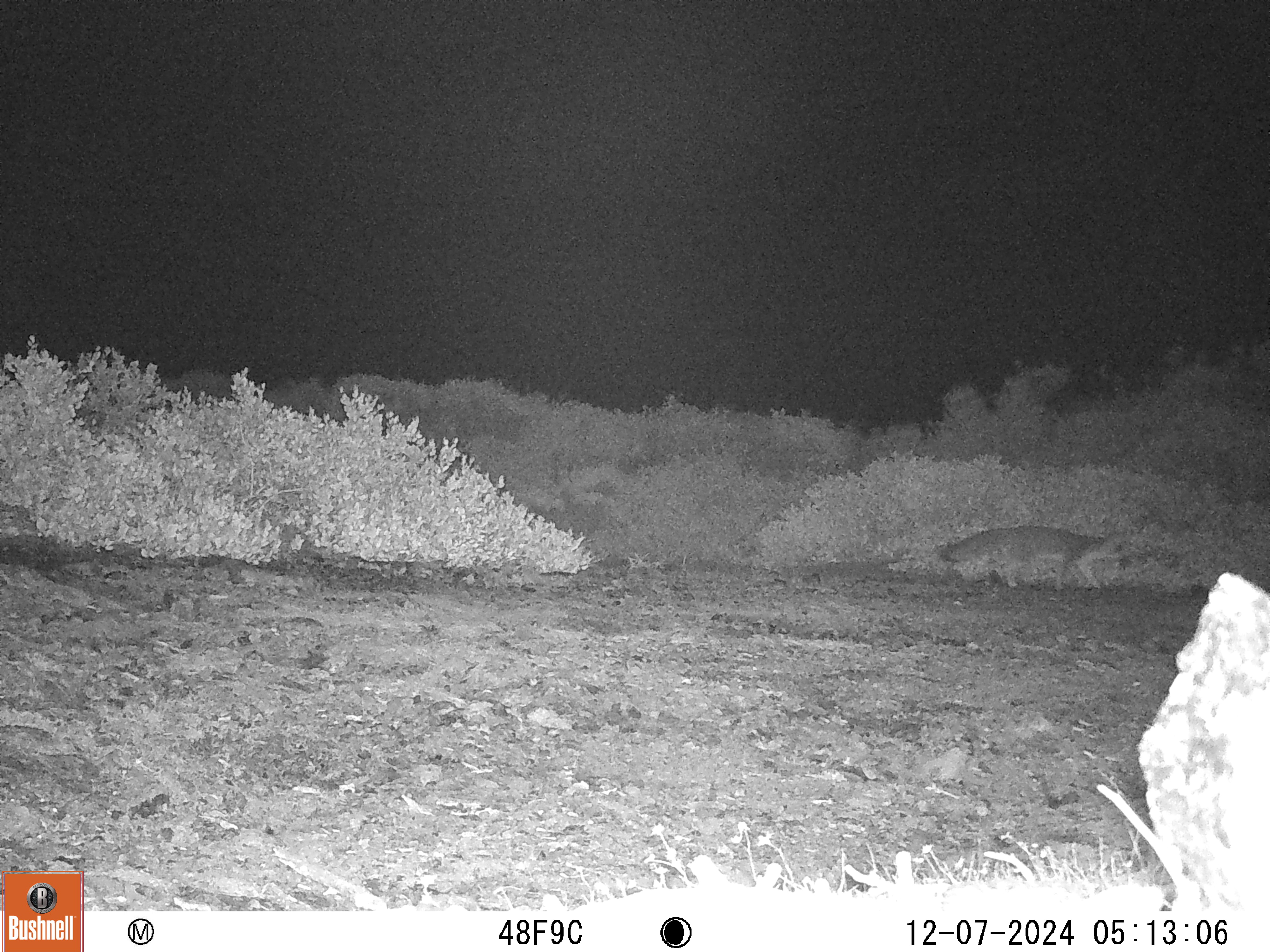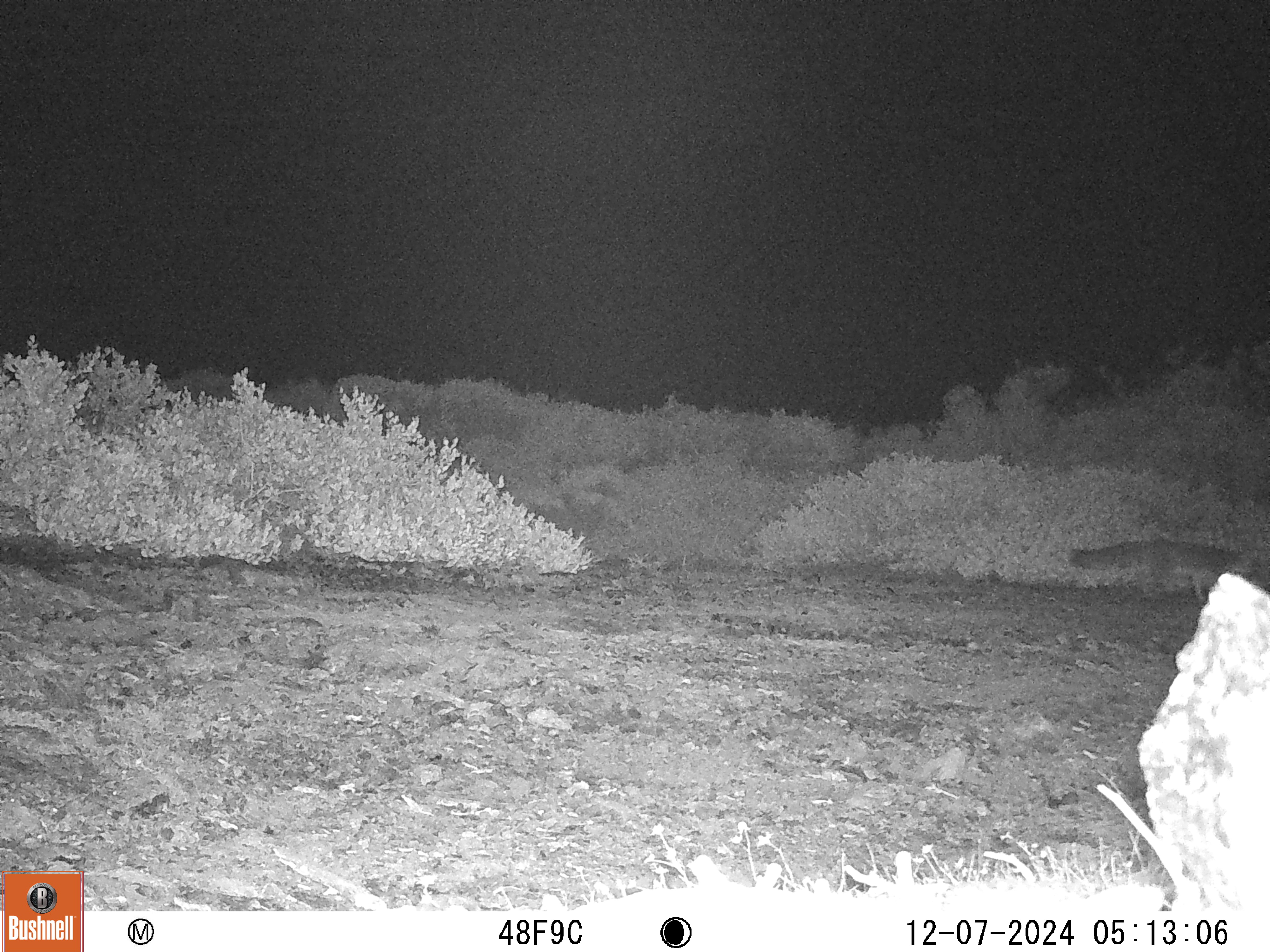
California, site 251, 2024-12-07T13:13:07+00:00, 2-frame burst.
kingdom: Animalia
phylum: Chordata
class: Mammalia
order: Carnivora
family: Canidae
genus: Urocyon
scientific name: Urocyon cinereoargenteus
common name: gray fox